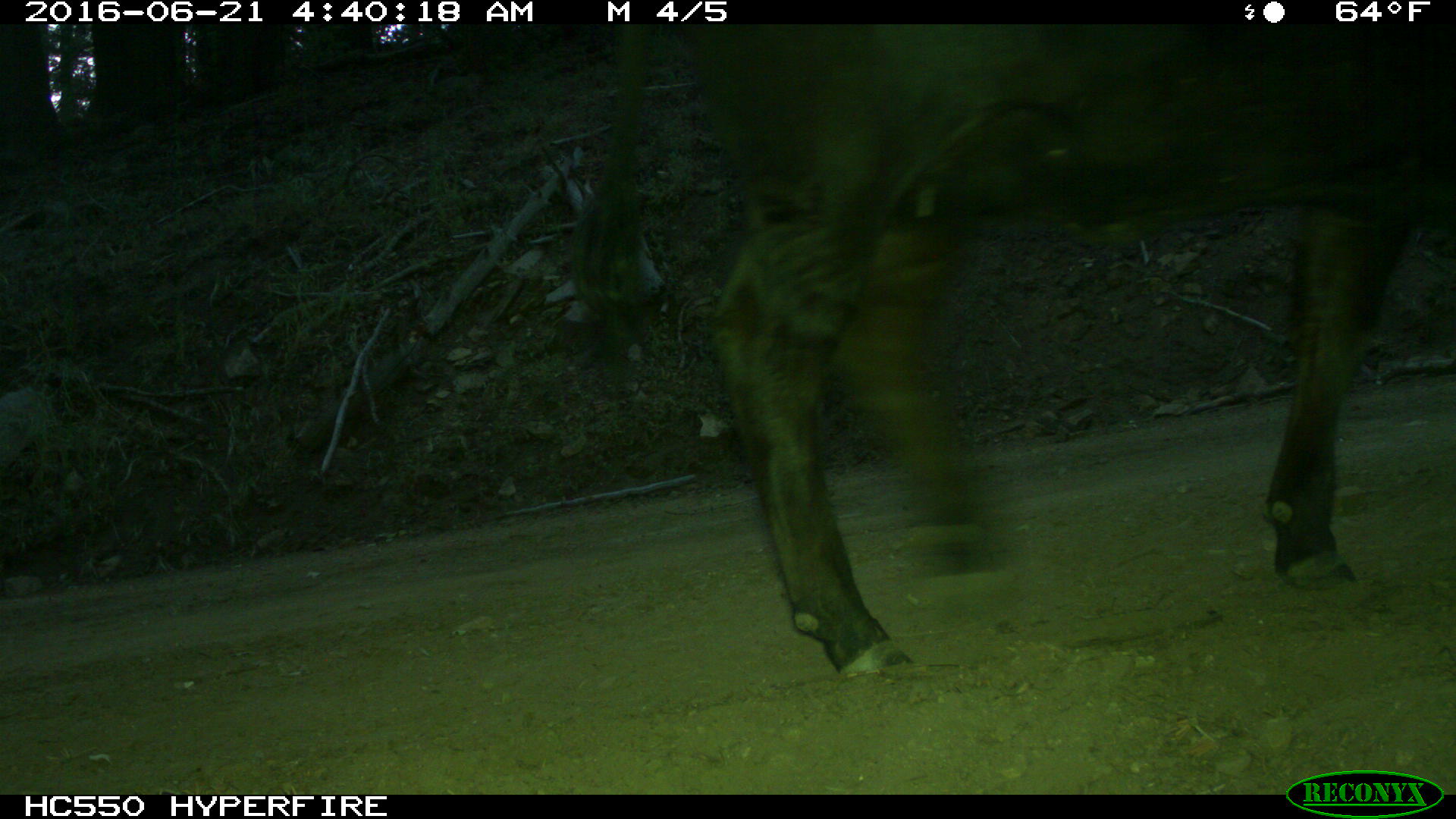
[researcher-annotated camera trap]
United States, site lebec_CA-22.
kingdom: Animalia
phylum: Chordata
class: Mammalia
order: Artiodactyla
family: Bovidae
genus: Bos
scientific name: Bos taurus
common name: domestic cow